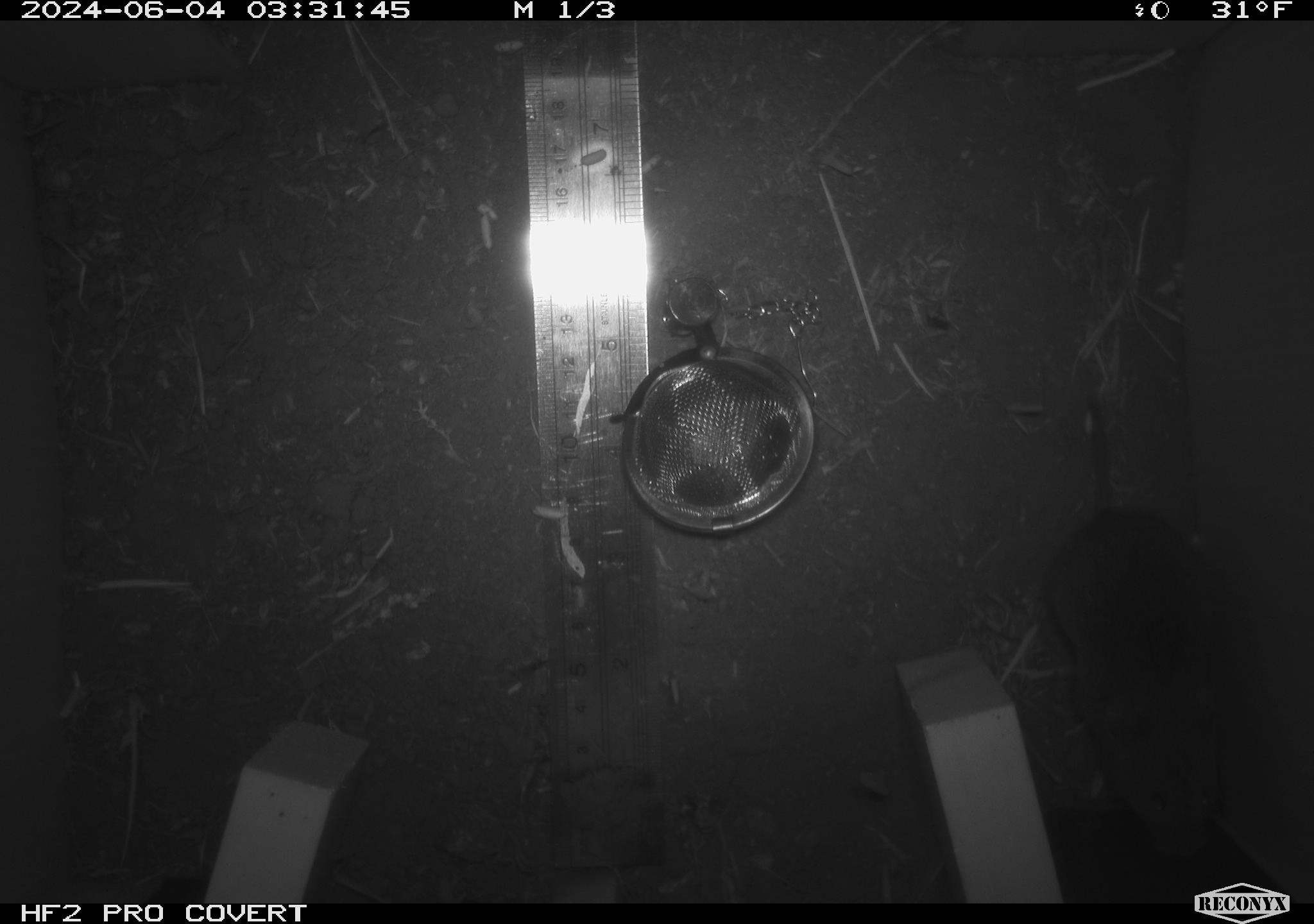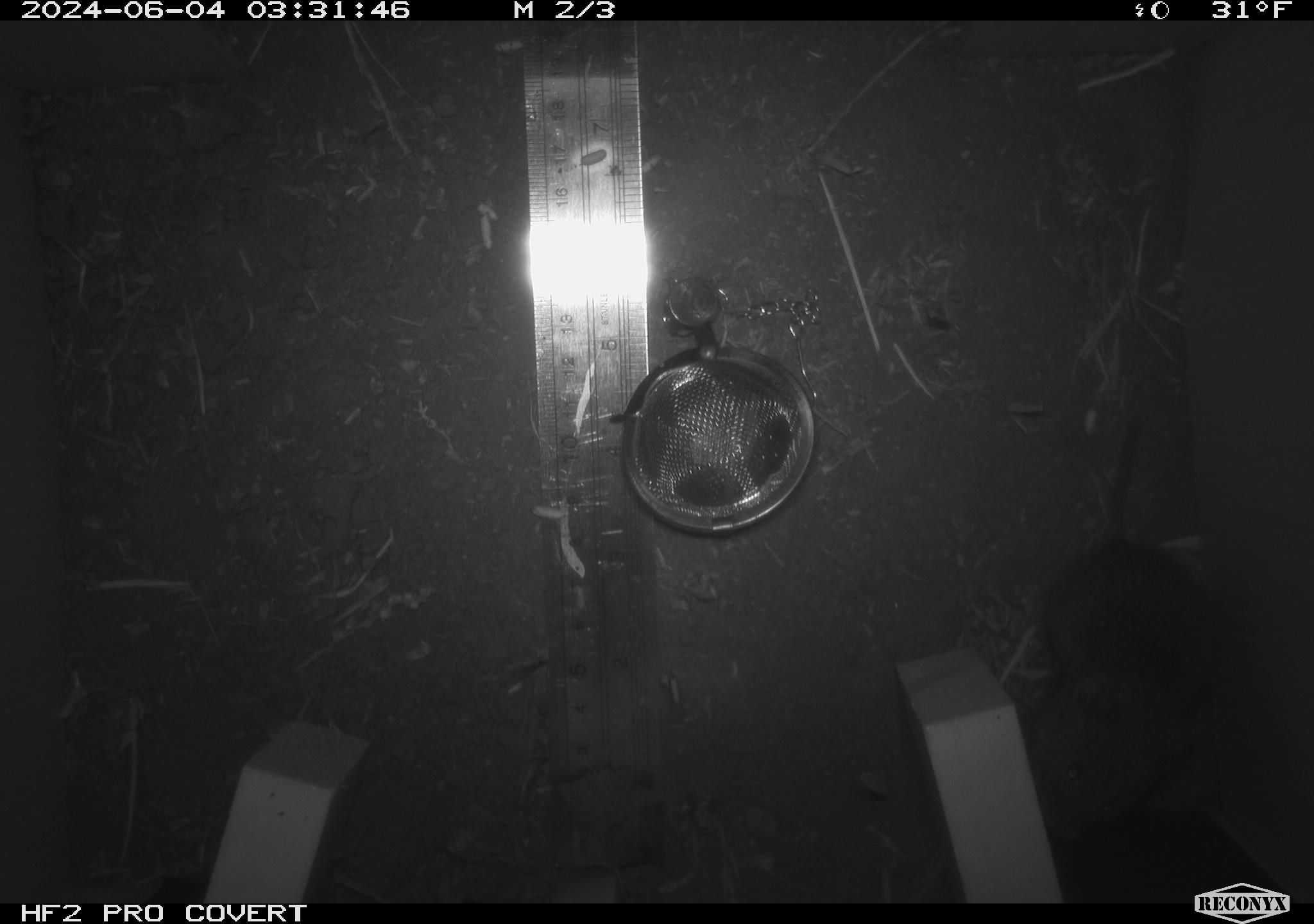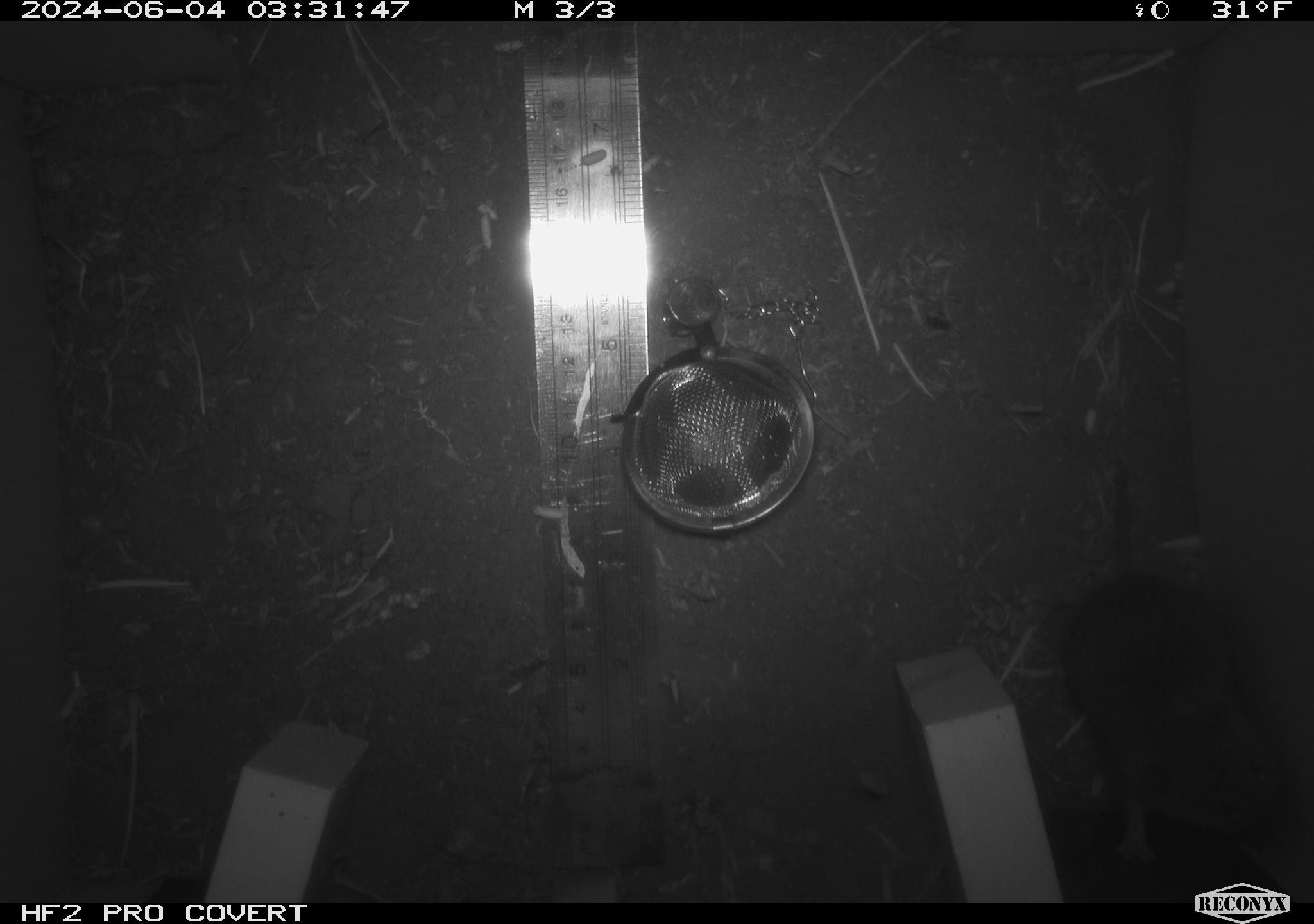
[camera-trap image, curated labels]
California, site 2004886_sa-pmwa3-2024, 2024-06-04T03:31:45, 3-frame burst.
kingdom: Animalia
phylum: Chordata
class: Mammalia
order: Rodentia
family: Cricetidae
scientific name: Arvicolinae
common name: voles, lemmings, and muskrats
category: arvicolinae subfamily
Arvicolinae subfamily (voles, lemmings, and muskrats) (Arvicolinae).